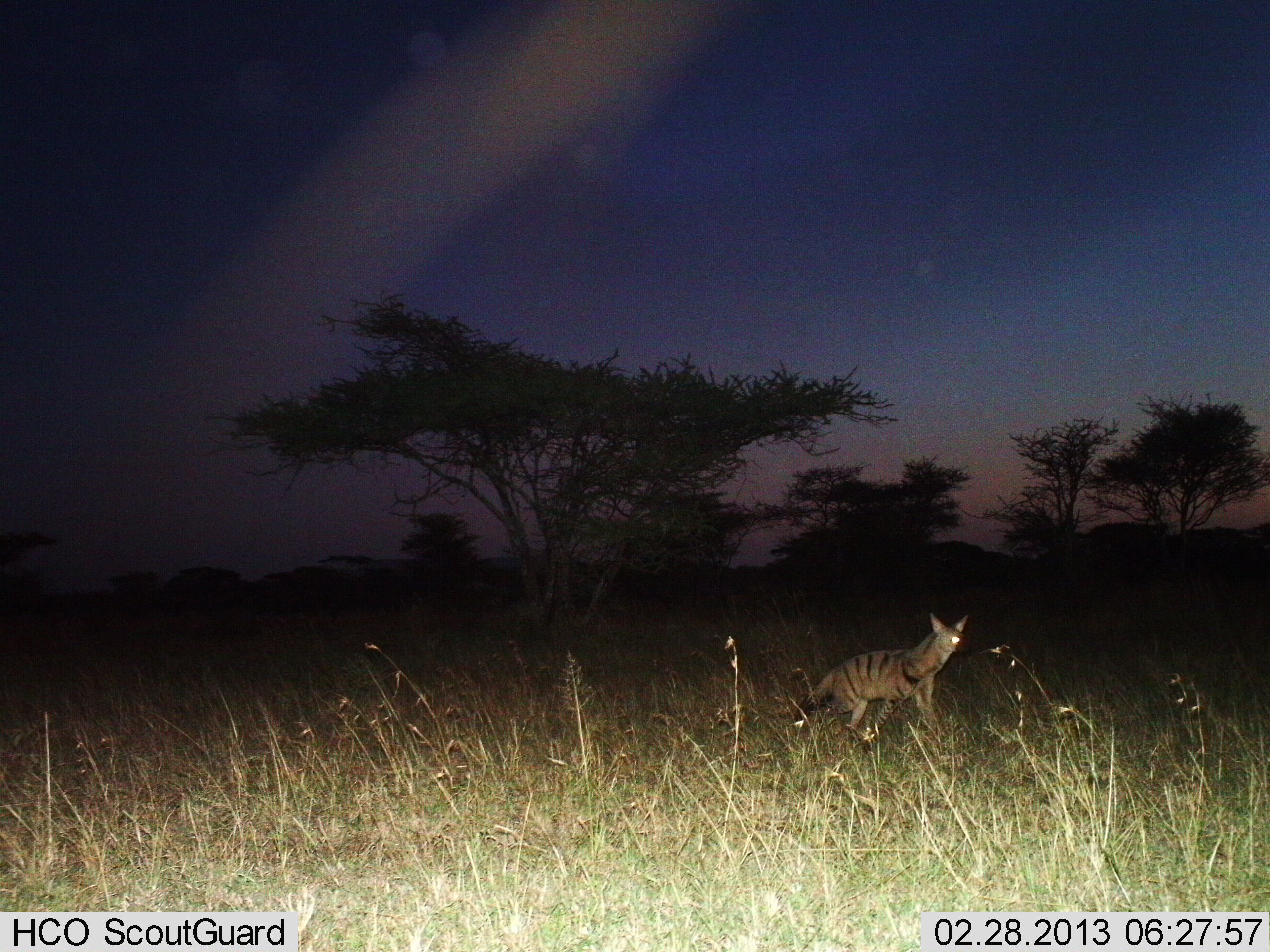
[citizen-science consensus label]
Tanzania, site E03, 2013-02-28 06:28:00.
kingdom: Animalia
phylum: Chordata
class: Mammalia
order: Carnivora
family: Hyaenidae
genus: Proteles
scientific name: Proteles cristatus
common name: aardwolf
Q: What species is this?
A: Aardwolf (Proteles cristatus).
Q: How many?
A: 1.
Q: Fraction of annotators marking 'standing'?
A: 41%.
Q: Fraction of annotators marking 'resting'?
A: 0%.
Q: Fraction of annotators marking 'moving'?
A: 59%.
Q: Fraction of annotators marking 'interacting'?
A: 0%.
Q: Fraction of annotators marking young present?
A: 0%.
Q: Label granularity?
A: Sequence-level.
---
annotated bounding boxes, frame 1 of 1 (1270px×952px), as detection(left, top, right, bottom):
animal: detection(791, 610, 976, 758)